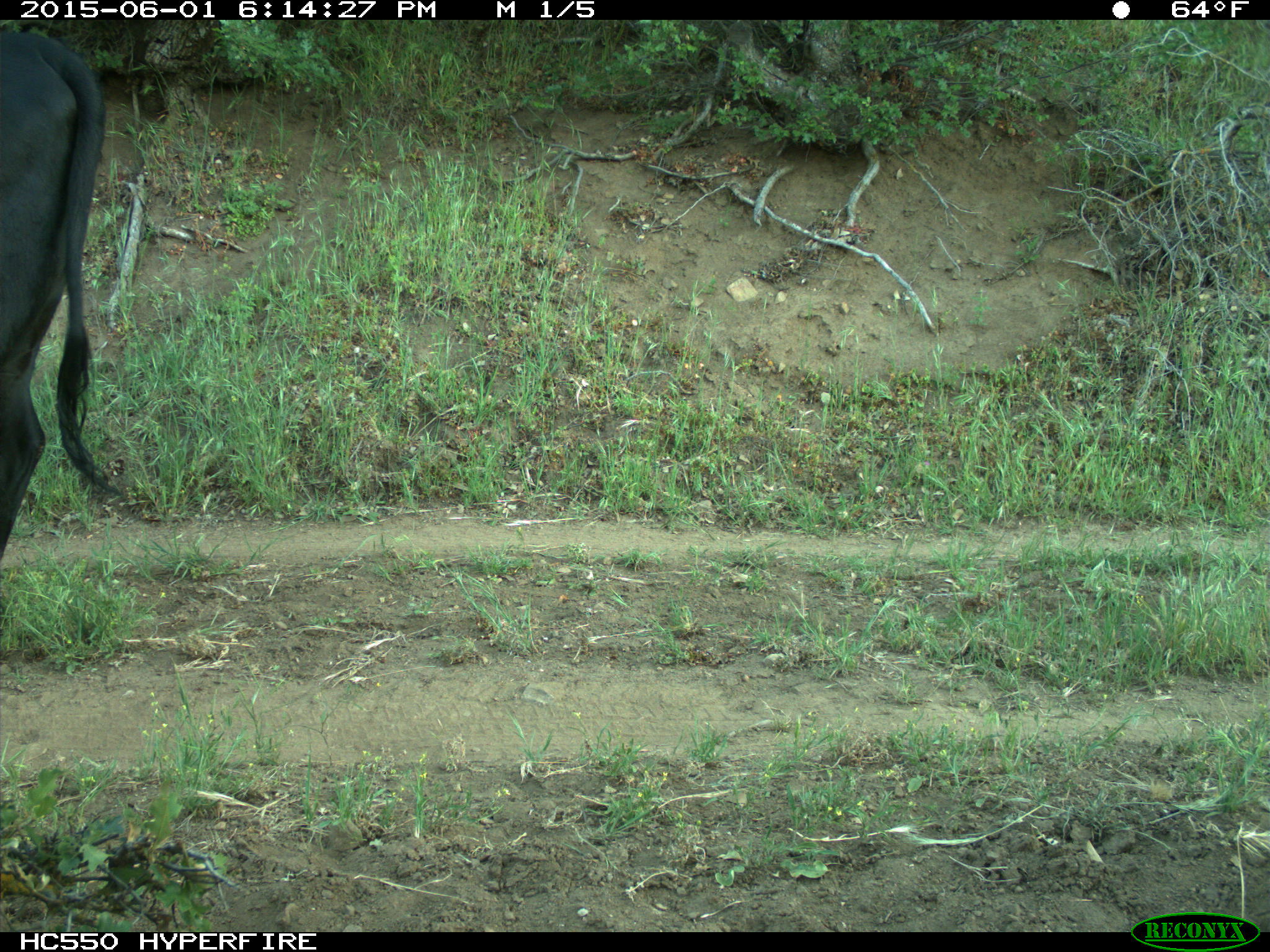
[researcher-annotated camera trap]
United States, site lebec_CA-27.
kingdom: Animalia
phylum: Chordata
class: Mammalia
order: Artiodactyla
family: Bovidae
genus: Bos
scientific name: Bos taurus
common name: domestic cow